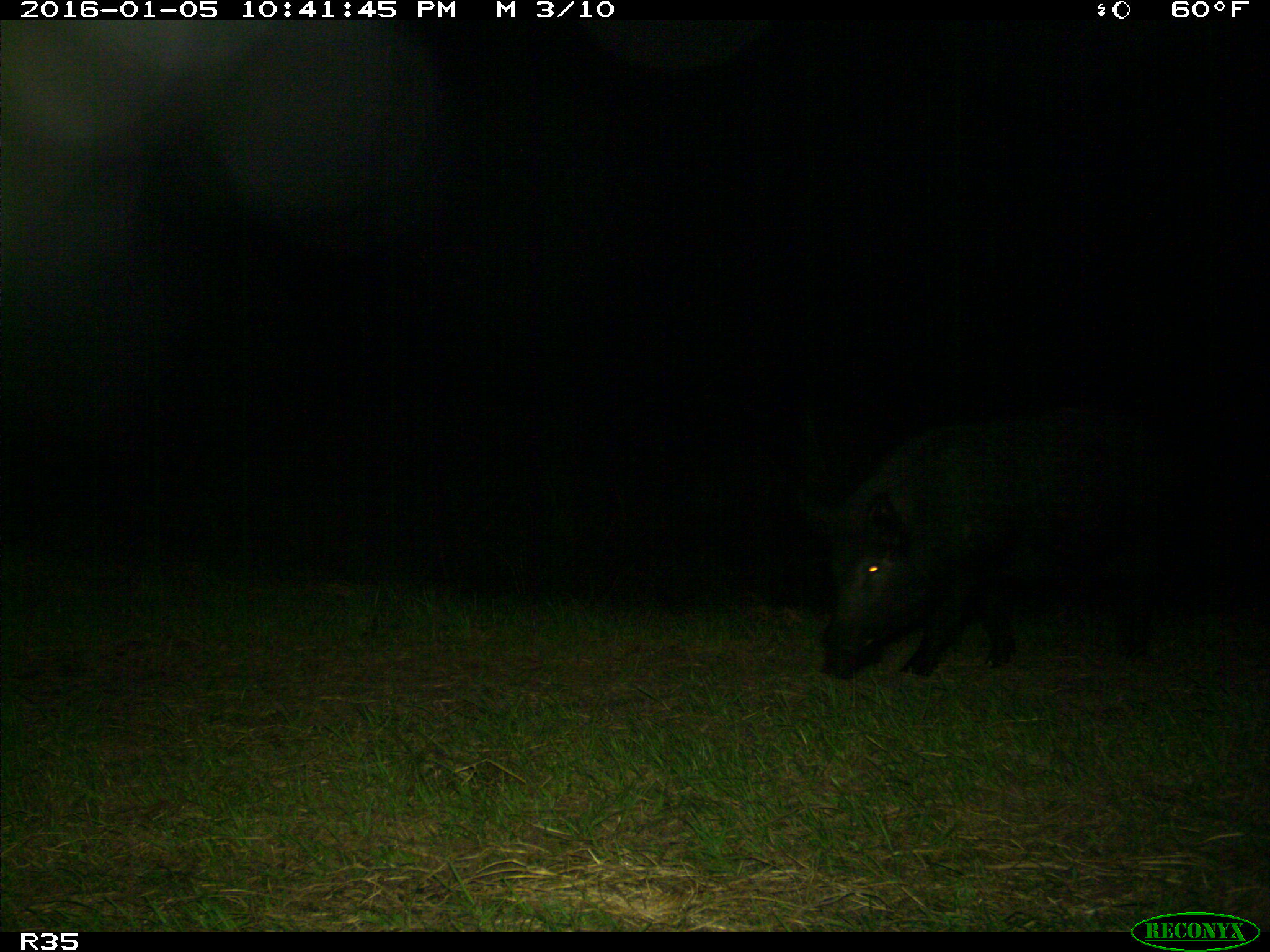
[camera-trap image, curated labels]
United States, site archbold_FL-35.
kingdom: Animalia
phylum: Chordata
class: Mammalia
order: Artiodactyla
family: Suidae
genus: Sus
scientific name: Sus scrofa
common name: wild boar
Sus scrofa (wild boar).